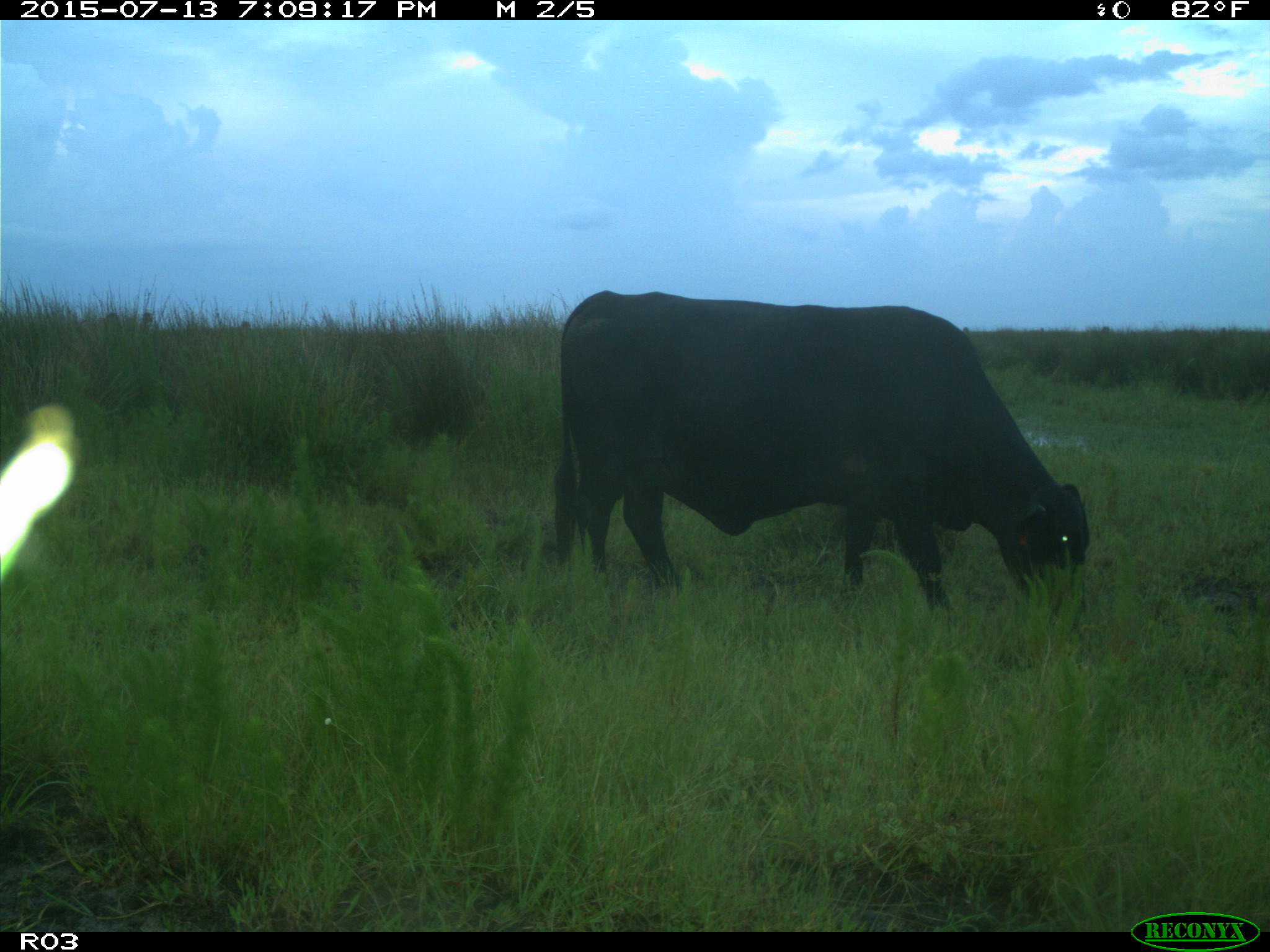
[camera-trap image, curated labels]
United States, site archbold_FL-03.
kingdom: Animalia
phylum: Chordata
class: Mammalia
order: Artiodactyla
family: Bovidae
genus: Bos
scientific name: Bos taurus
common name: domestic cow